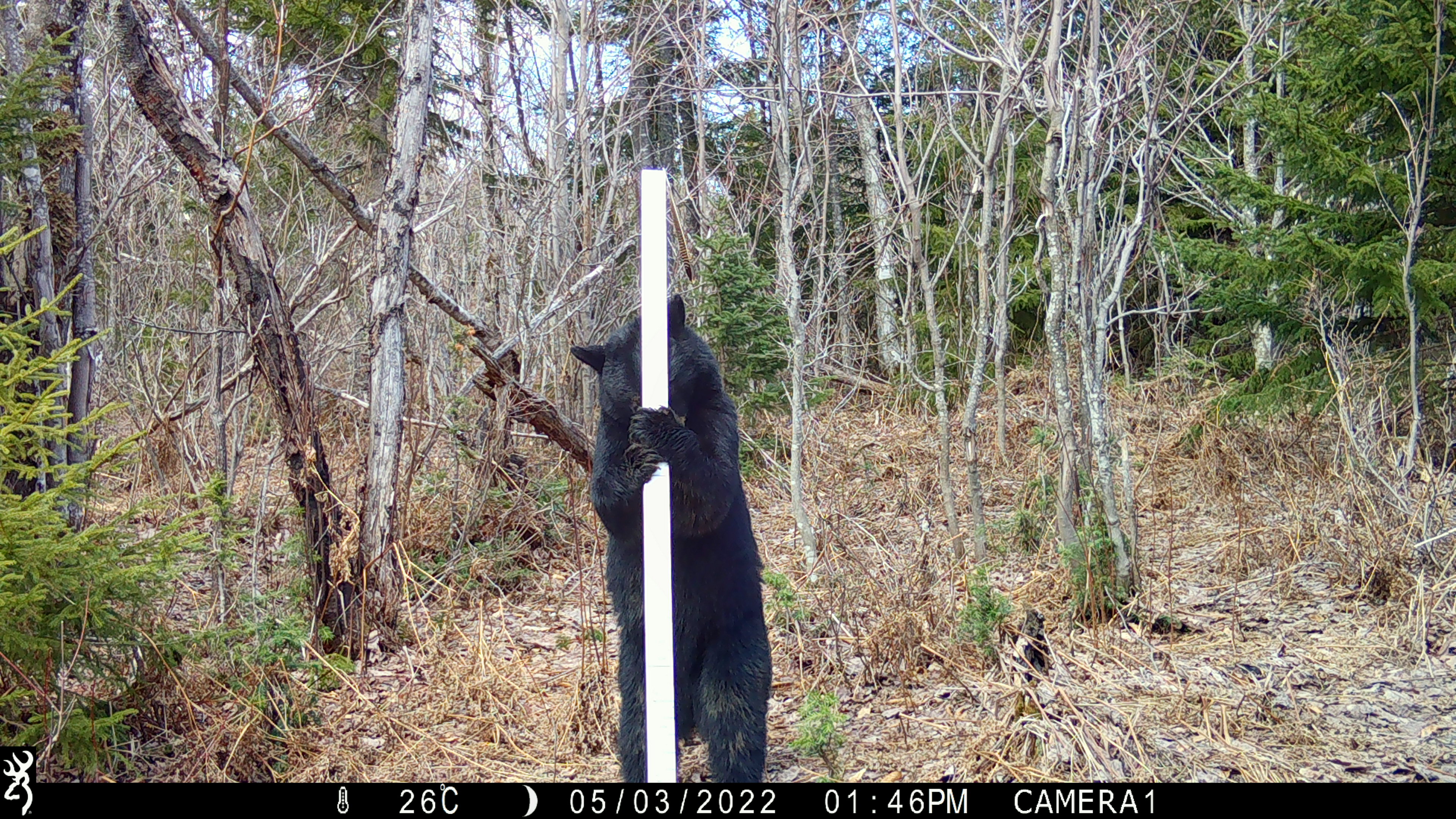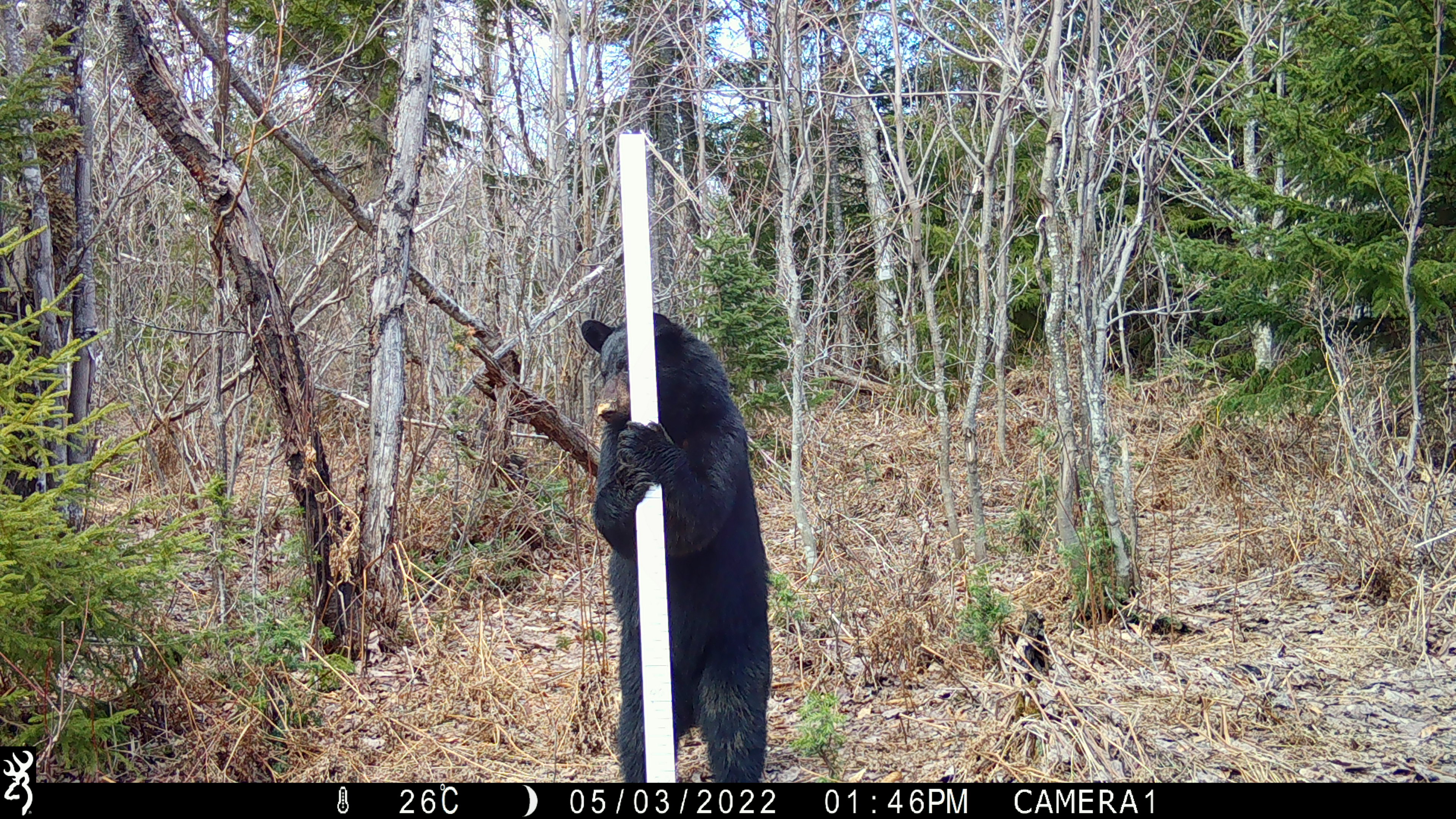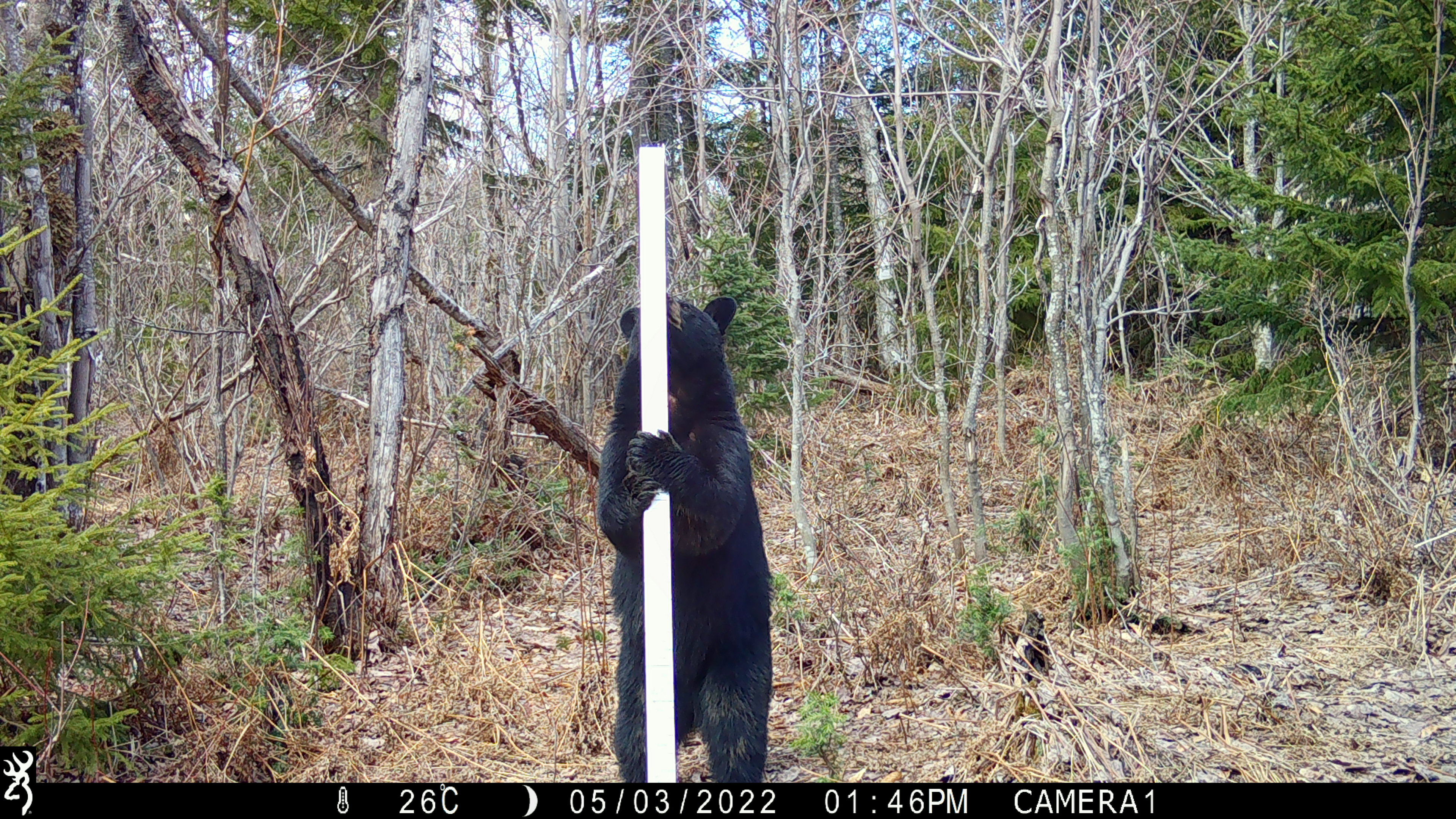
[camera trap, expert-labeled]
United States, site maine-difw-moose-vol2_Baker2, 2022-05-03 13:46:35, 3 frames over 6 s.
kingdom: Animalia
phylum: Chordata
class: Mammalia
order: Carnivora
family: Ursidae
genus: Ursus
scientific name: Ursus americanus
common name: black bear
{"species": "black bear (Ursus americanus)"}